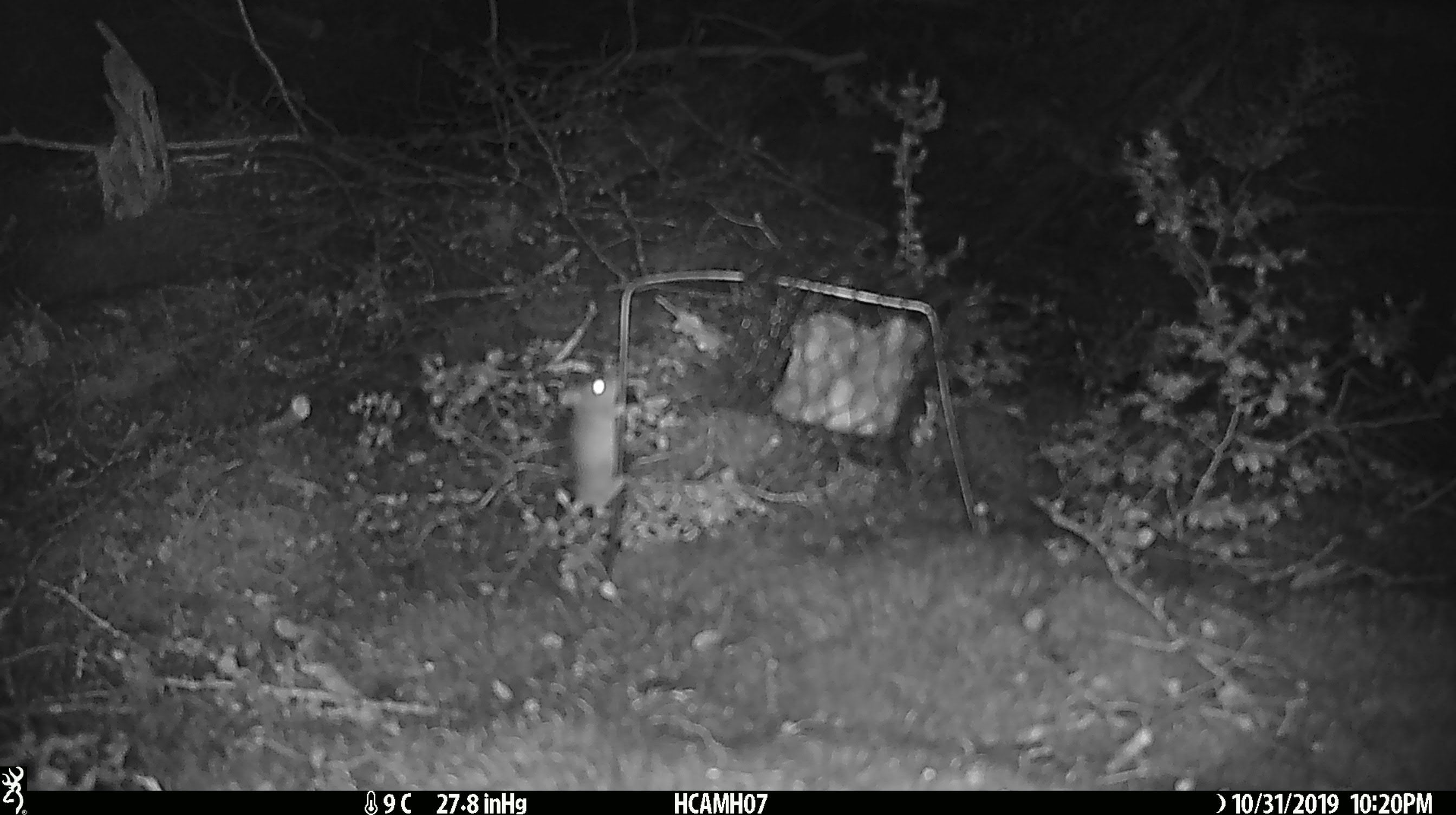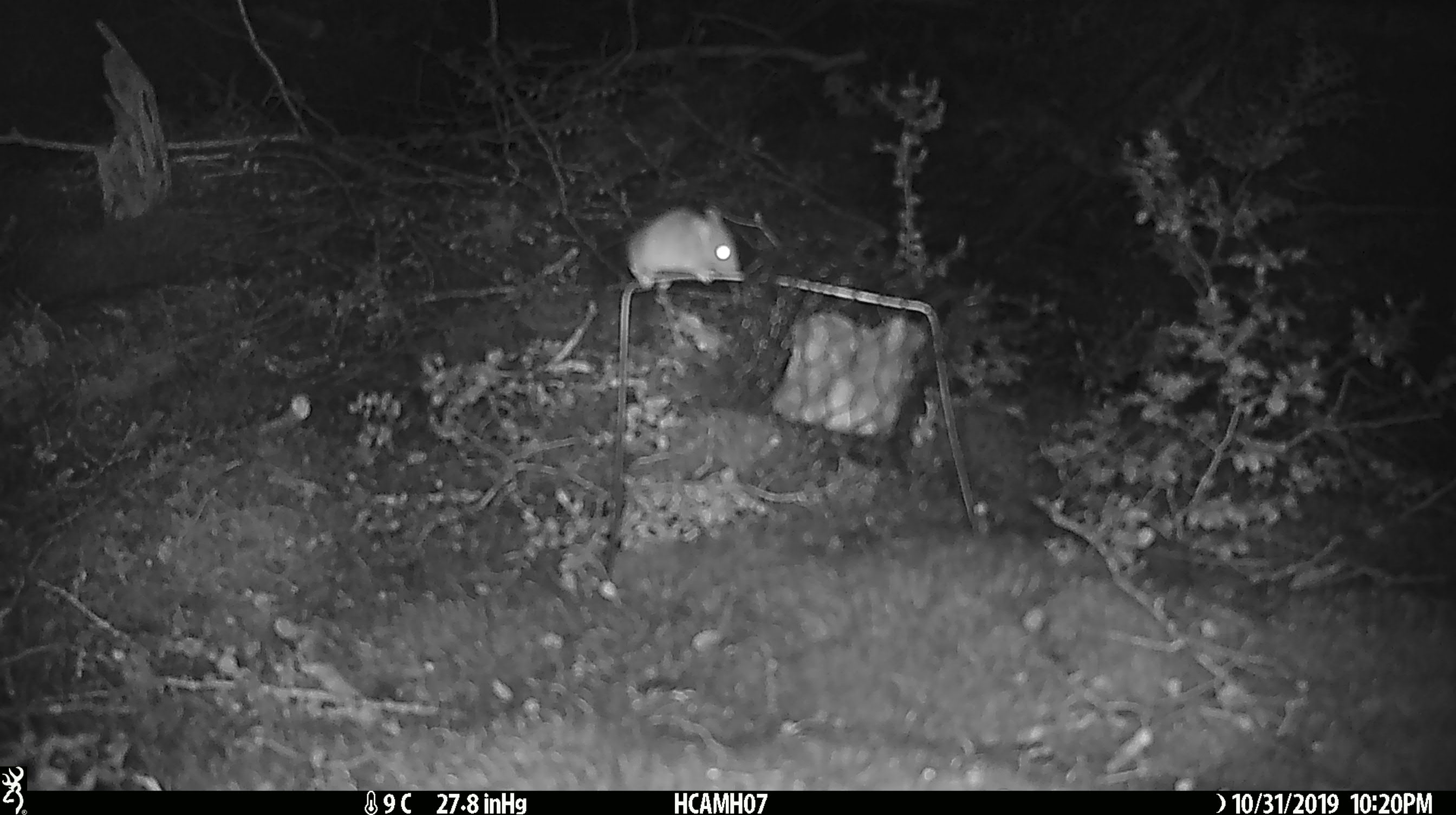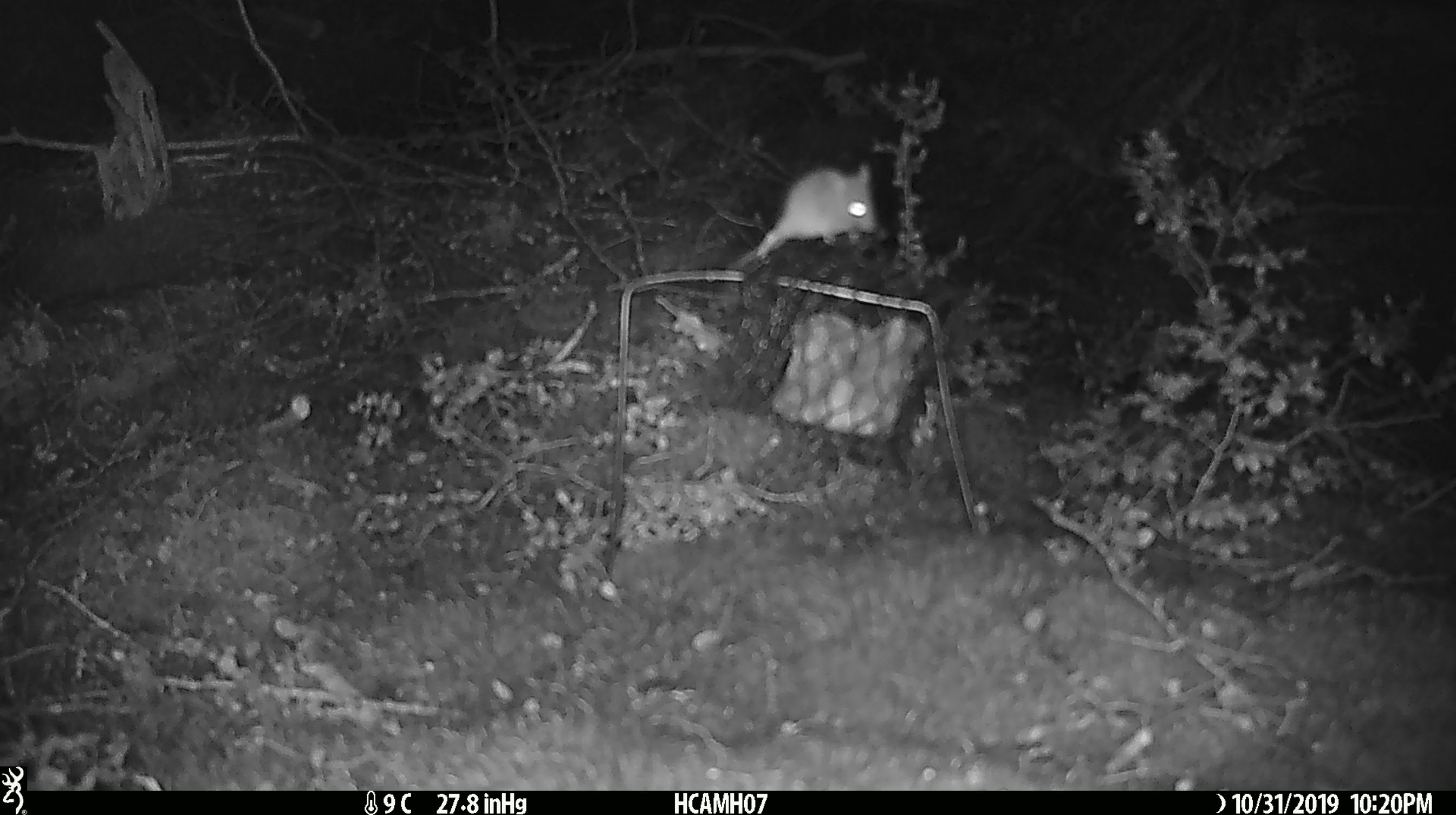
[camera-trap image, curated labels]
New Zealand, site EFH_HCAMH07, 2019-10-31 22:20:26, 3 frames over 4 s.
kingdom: Animalia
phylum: Chordata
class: Mammalia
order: Rodentia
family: Muridae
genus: Mus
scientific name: Mus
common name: mouse